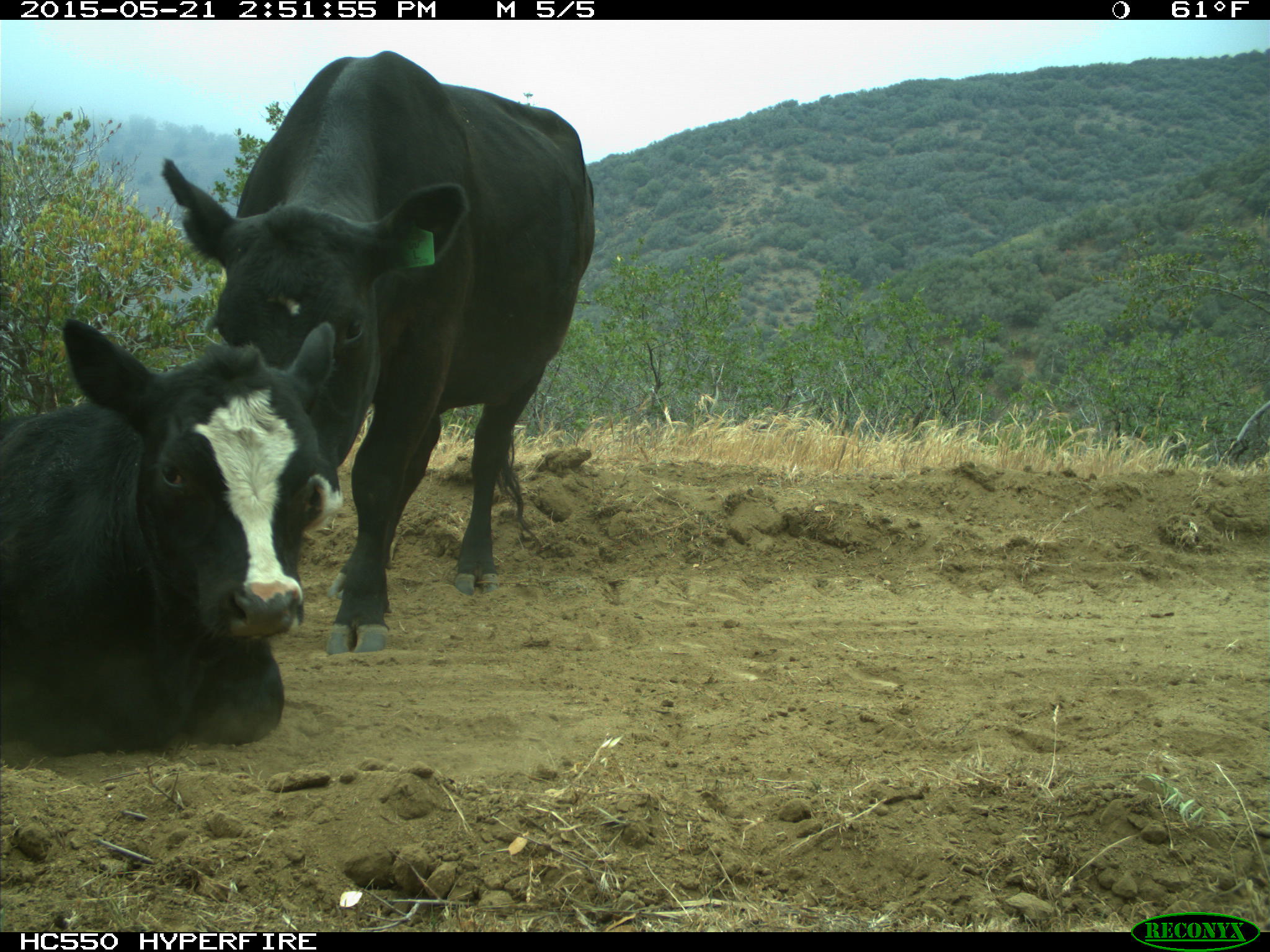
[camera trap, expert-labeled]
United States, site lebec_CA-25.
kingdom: Animalia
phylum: Chordata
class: Mammalia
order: Artiodactyla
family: Bovidae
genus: Bos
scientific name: Bos taurus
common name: domestic cow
Bos taurus (domestic cow).